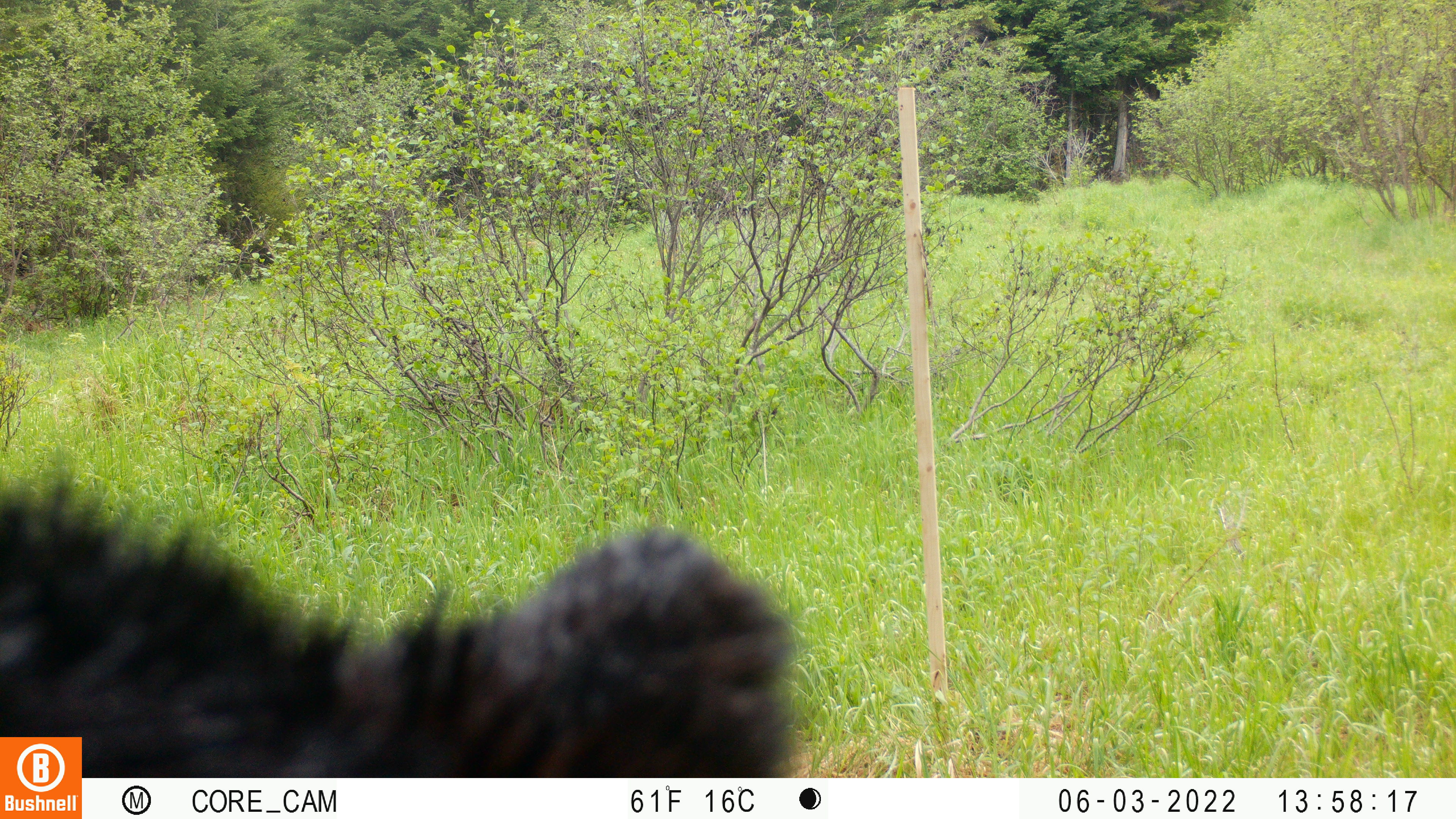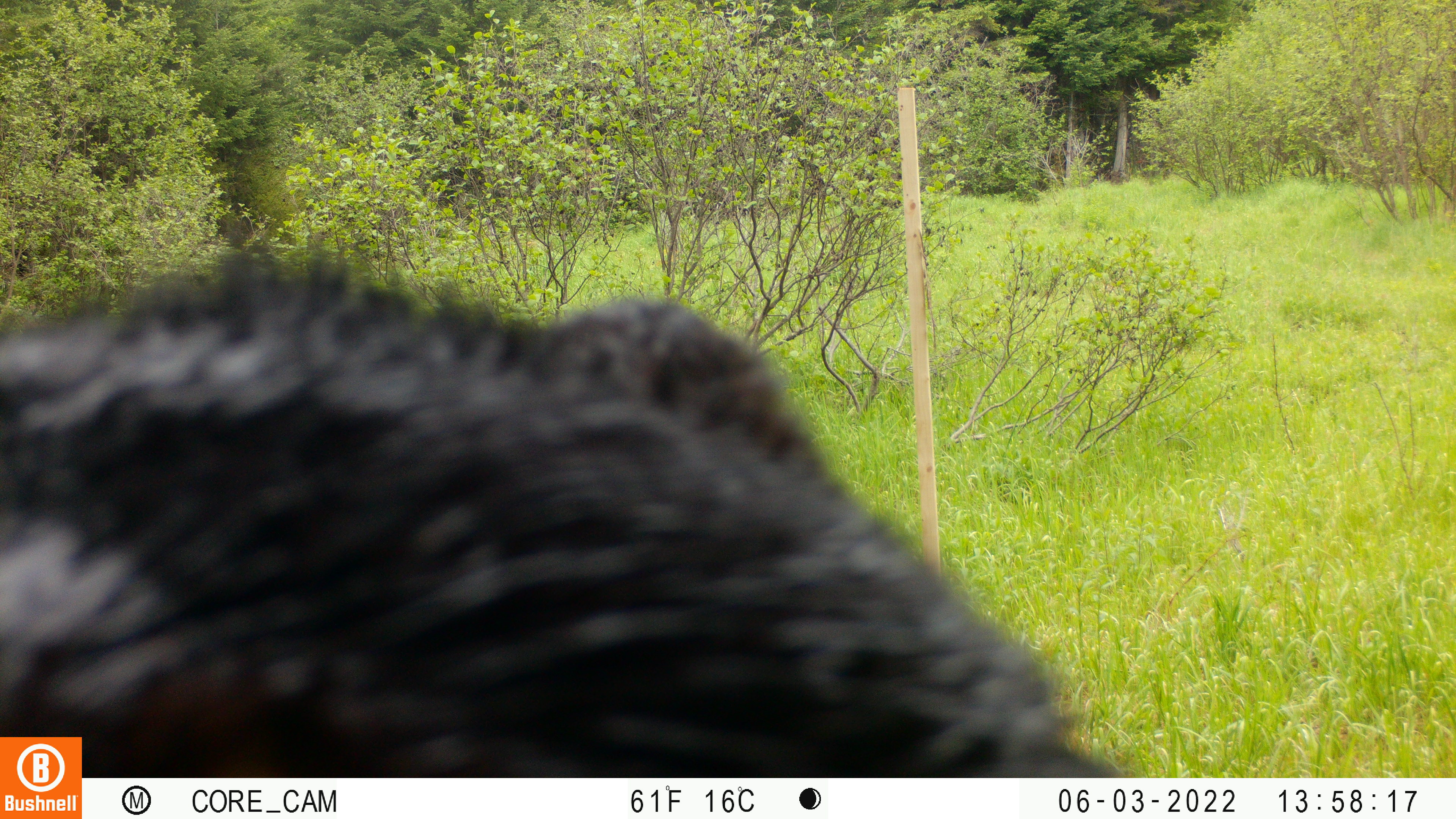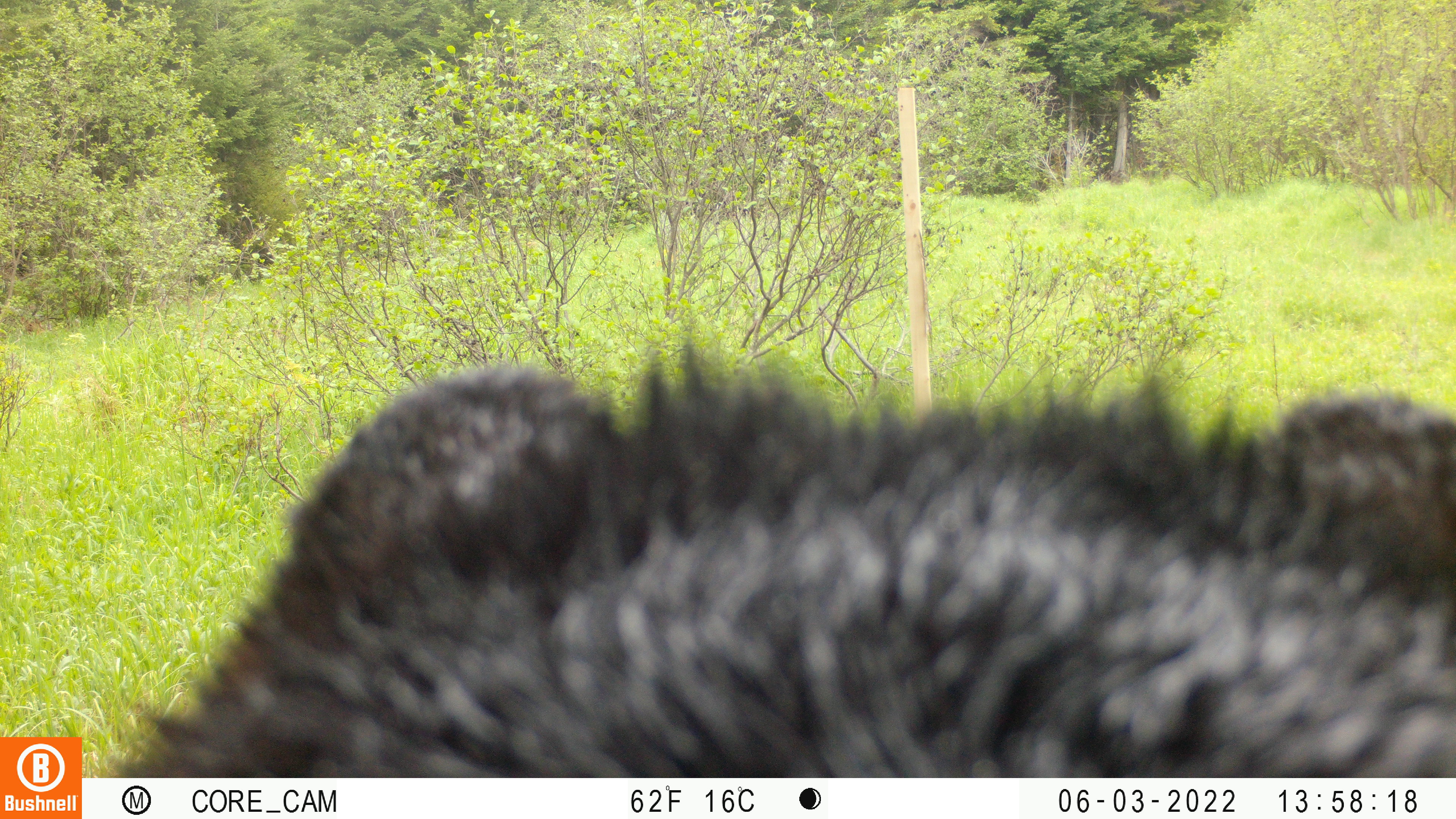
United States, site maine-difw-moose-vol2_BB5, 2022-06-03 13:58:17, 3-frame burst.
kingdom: Animalia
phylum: Chordata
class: Mammalia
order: Carnivora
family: Ursidae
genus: Ursus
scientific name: Ursus americanus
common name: black bear